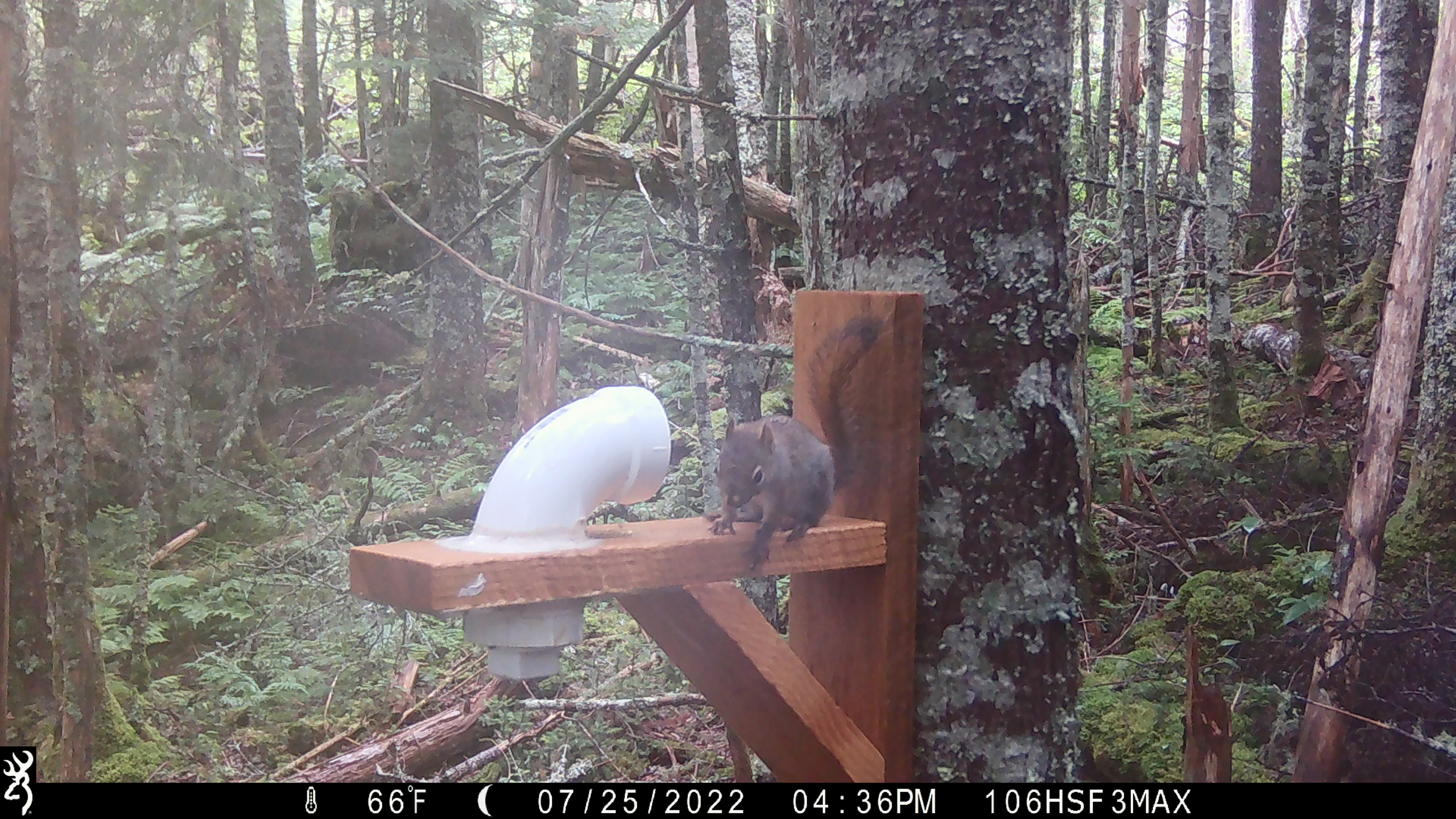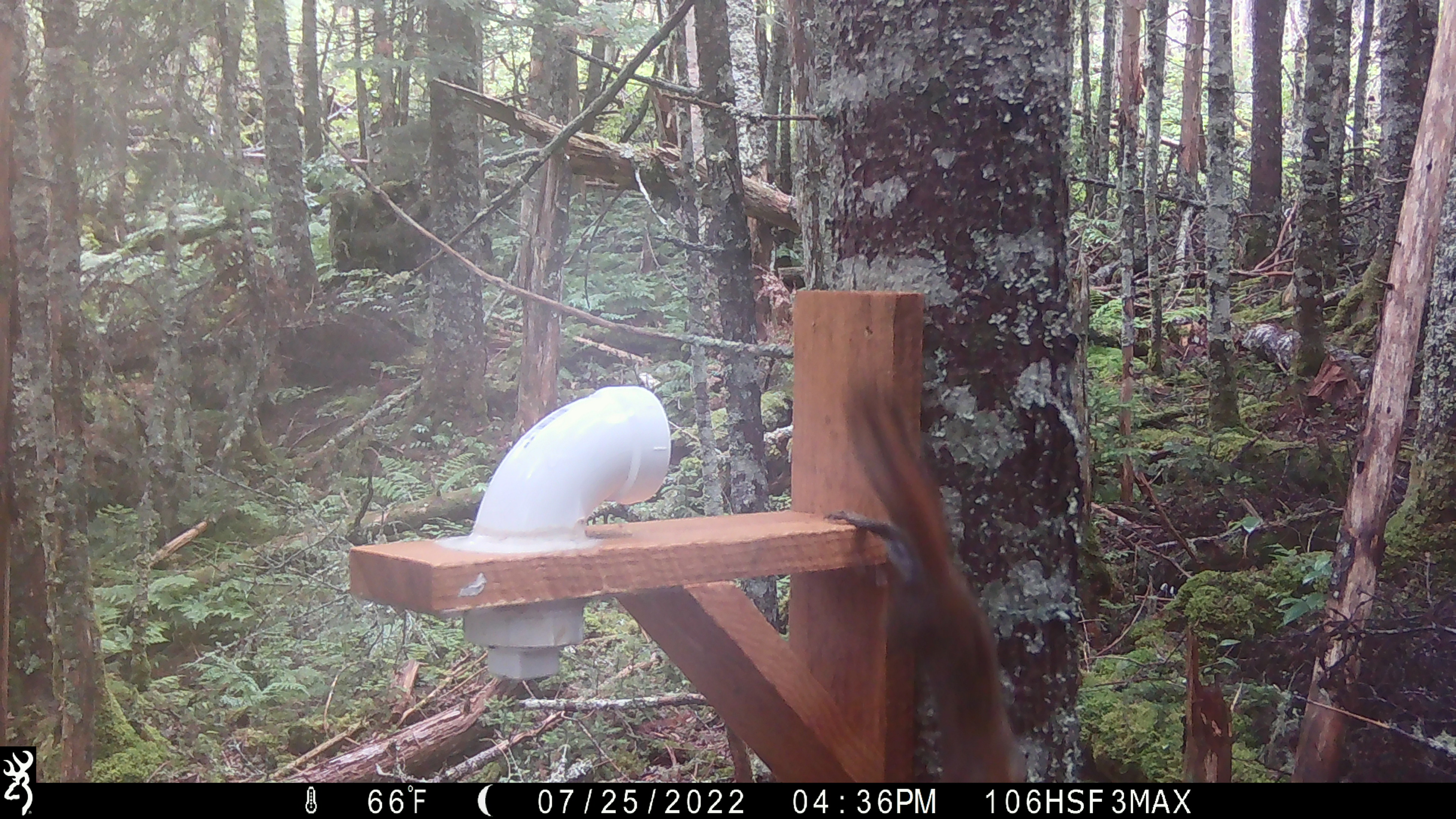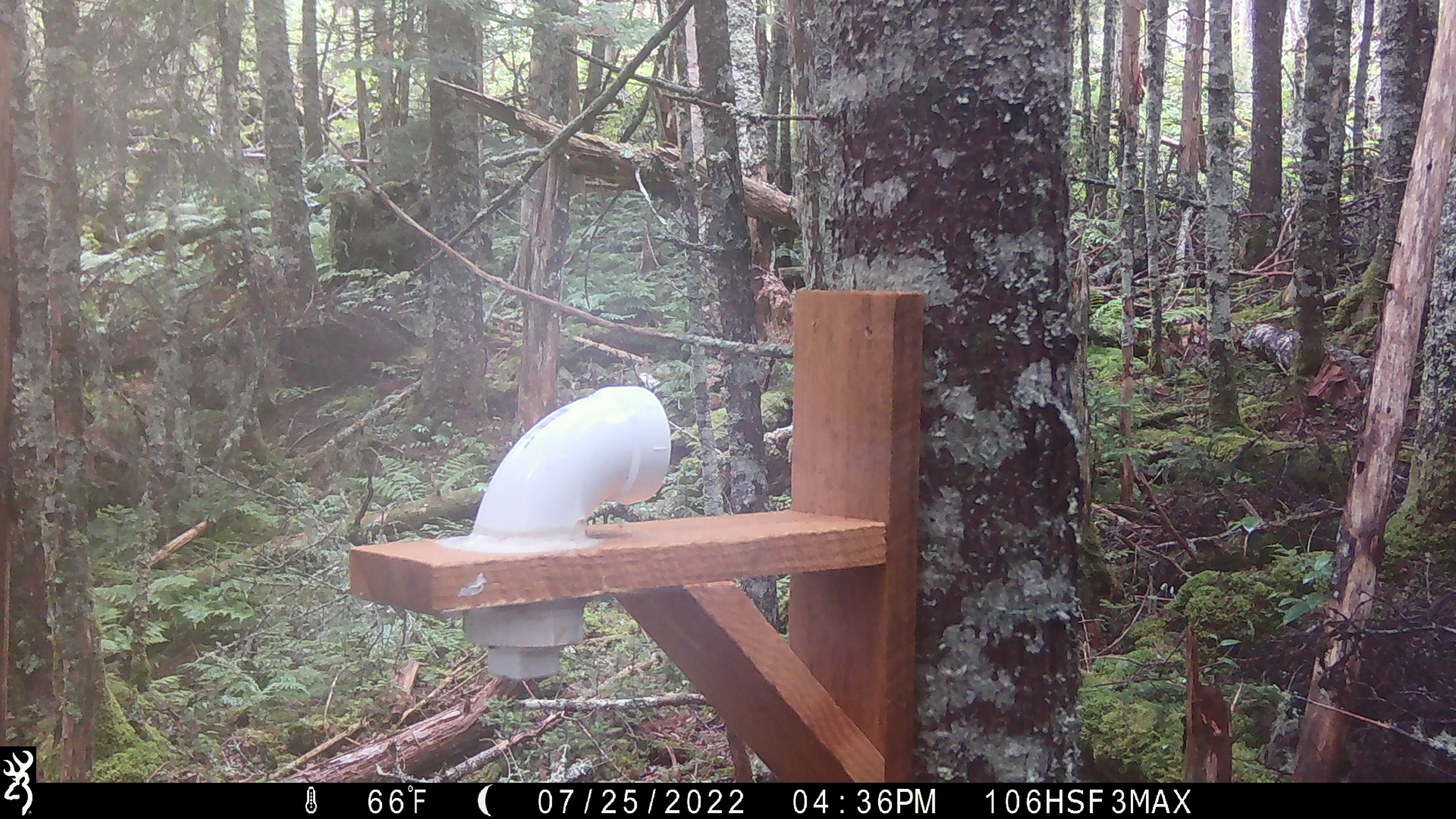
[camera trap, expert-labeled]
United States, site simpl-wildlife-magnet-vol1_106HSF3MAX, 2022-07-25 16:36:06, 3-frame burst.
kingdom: Animalia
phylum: Chordata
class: Mammalia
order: Rodentia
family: Sciuridae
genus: Tamiasciurus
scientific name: Tamiasciurus hudsonicus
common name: red squirrel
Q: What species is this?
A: Red squirrel (Tamiasciurus hudsonicus).